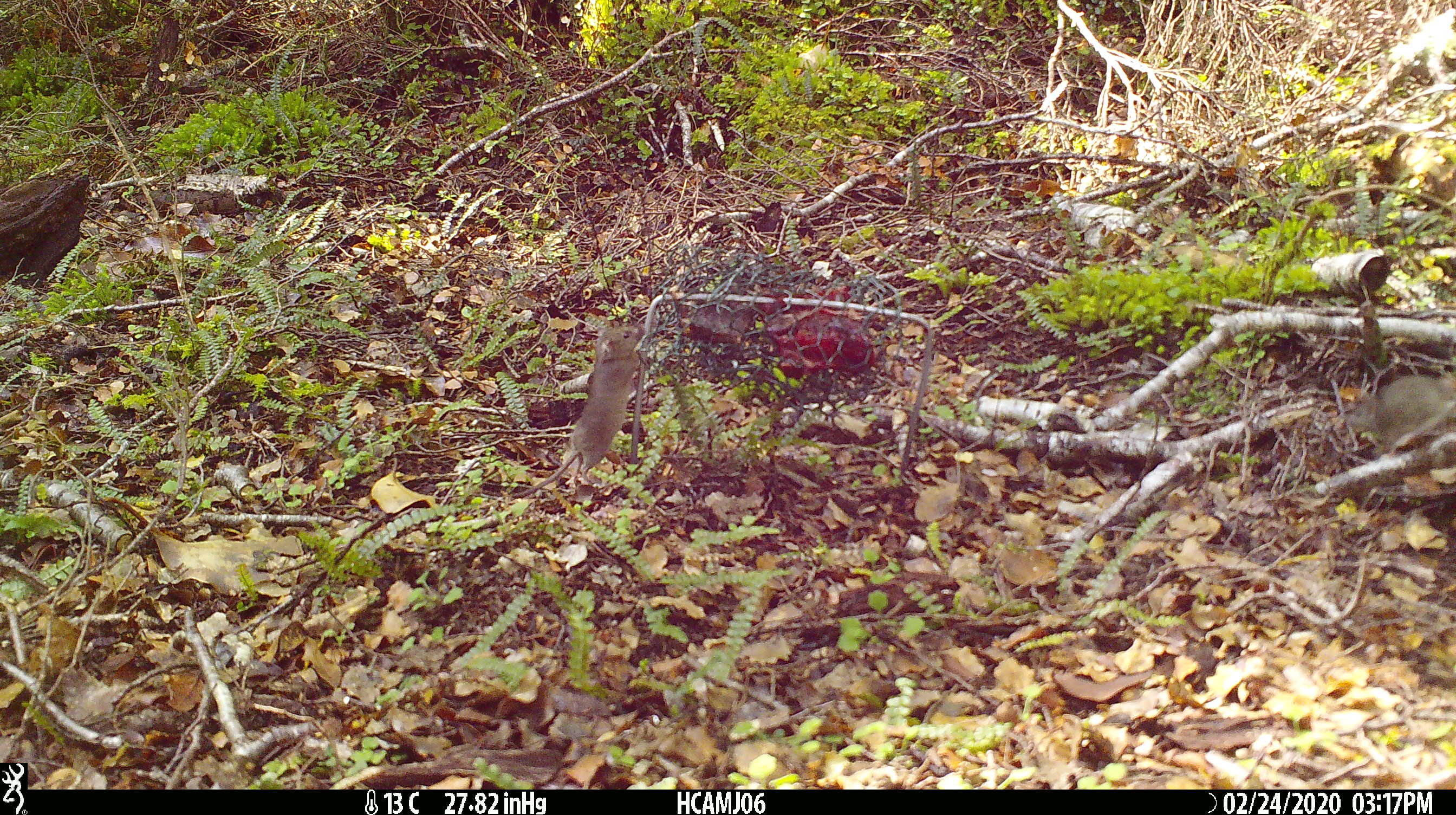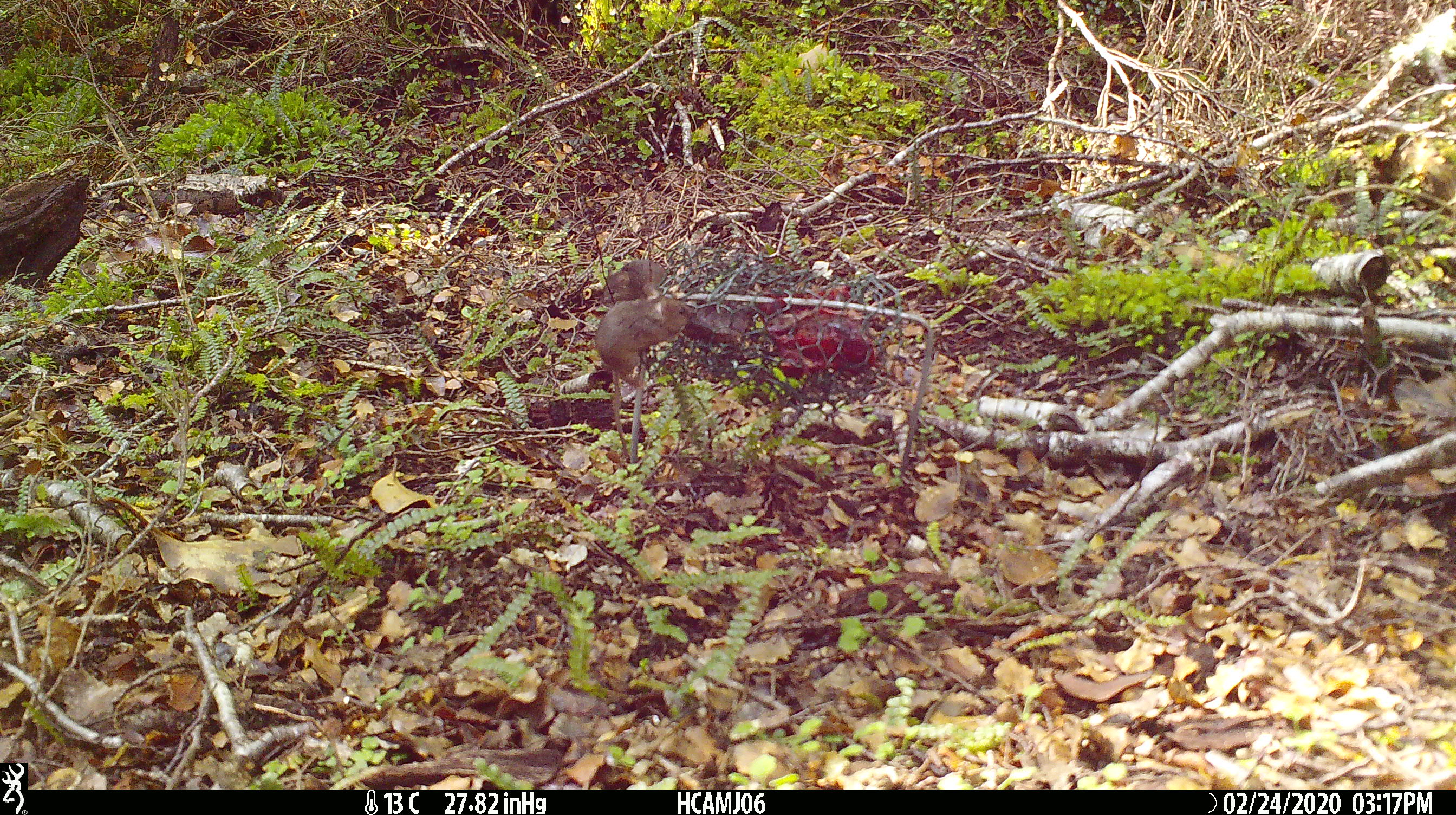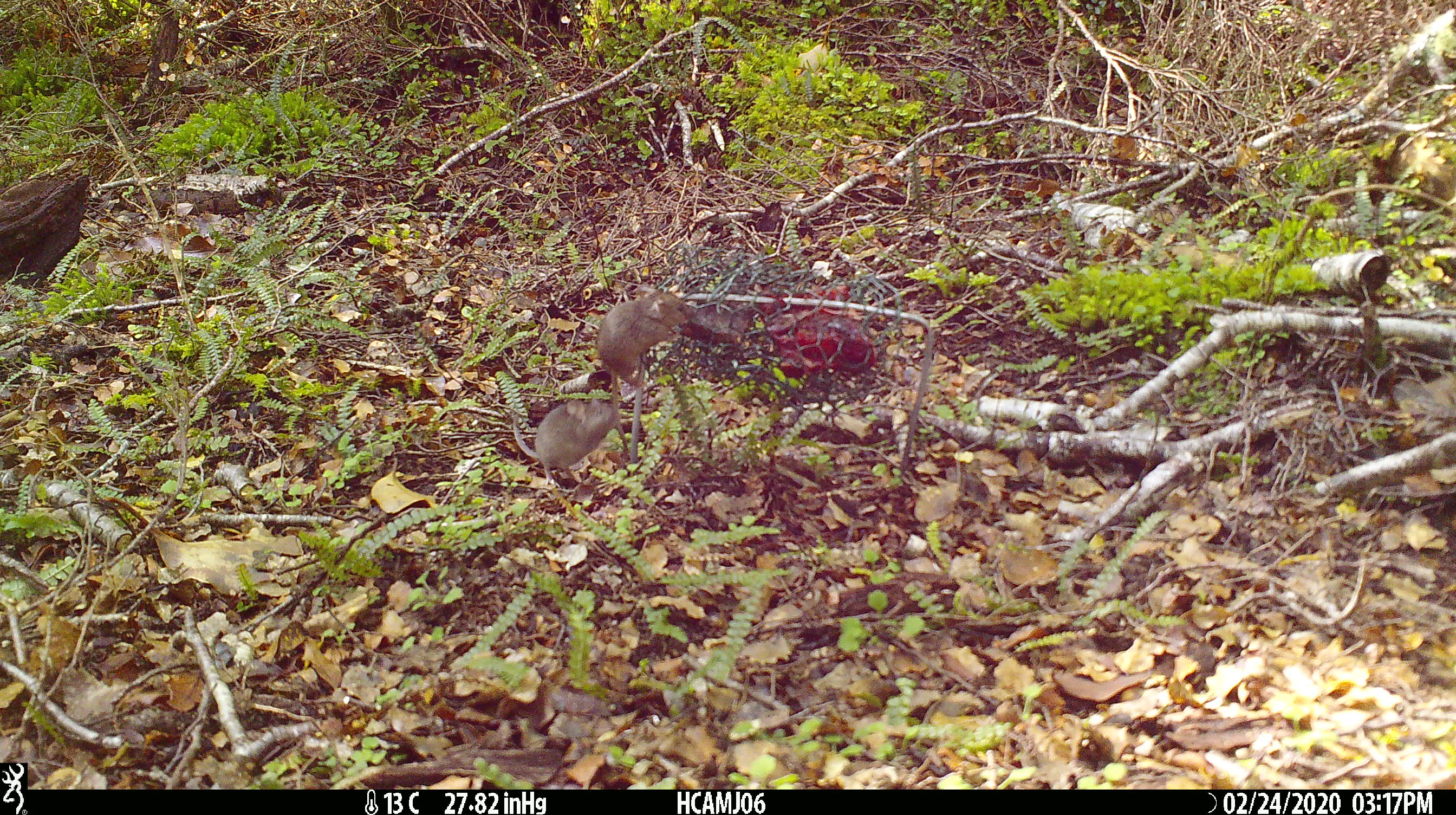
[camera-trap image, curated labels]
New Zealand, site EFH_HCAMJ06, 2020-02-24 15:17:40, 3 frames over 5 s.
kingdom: Animalia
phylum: Chordata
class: Mammalia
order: Rodentia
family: Muridae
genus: Mus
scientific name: Mus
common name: mouse